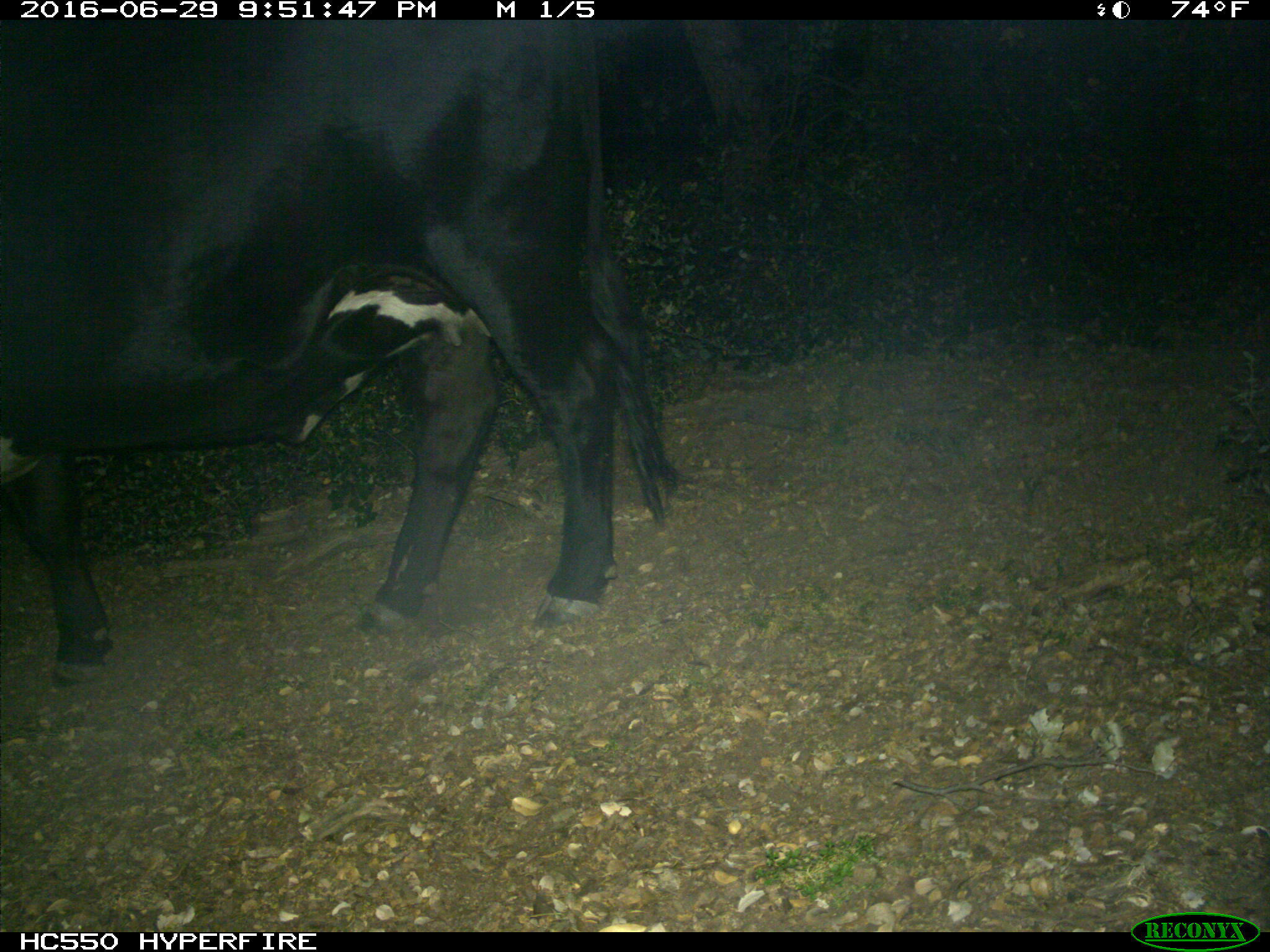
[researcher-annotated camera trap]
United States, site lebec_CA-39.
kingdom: Animalia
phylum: Chordata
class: Mammalia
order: Artiodactyla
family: Bovidae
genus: Bos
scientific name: Bos taurus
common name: domestic cow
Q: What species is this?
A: Bos taurus (domestic cow).